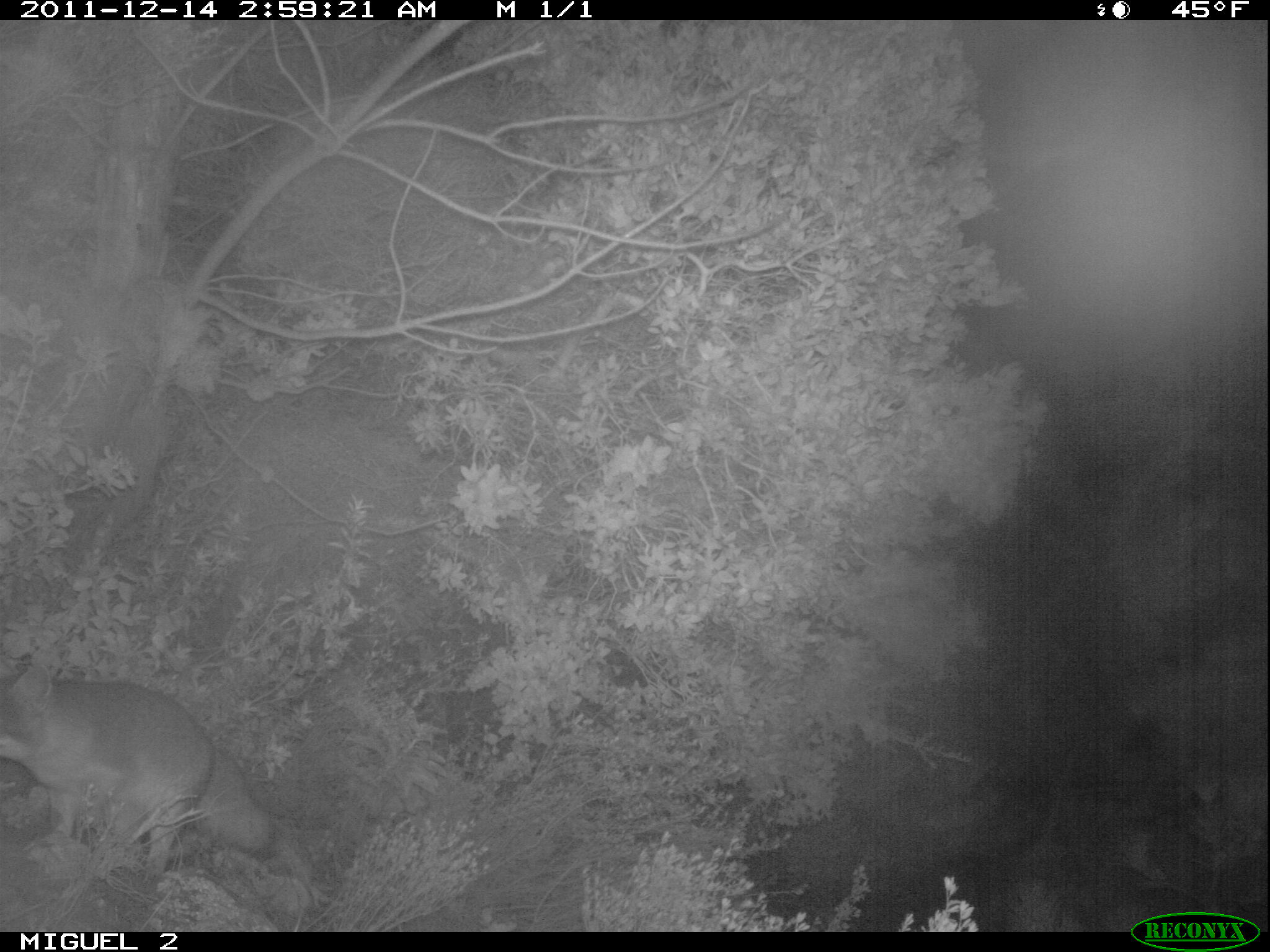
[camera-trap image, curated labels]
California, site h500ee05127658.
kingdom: Animalia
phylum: Chordata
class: Mammalia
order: Carnivora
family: Canidae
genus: Urocyon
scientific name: Urocyon littoralis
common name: island fox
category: fox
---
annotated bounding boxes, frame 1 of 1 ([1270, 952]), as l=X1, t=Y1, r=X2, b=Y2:
fox: l=0, t=661, r=280, b=873